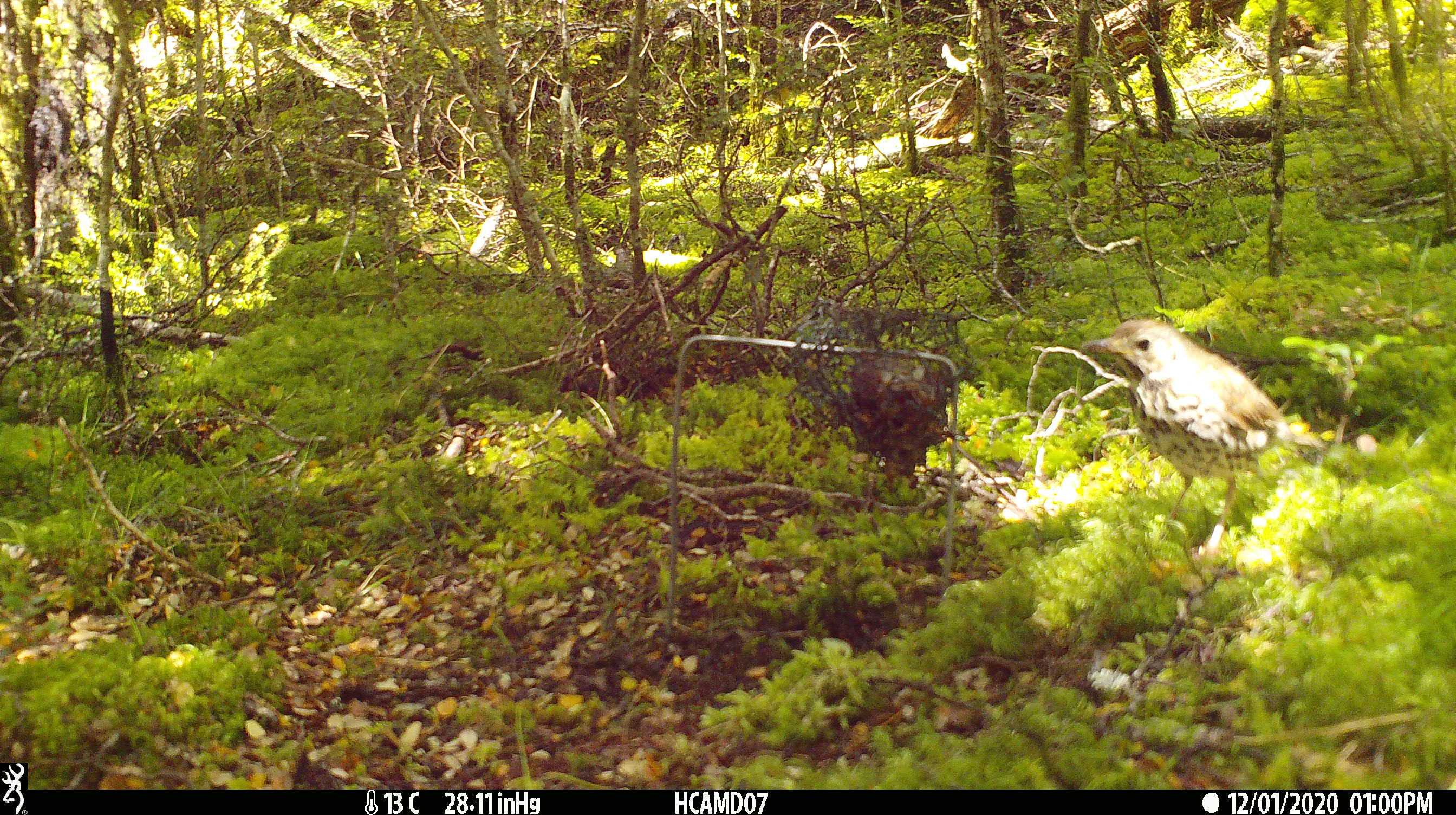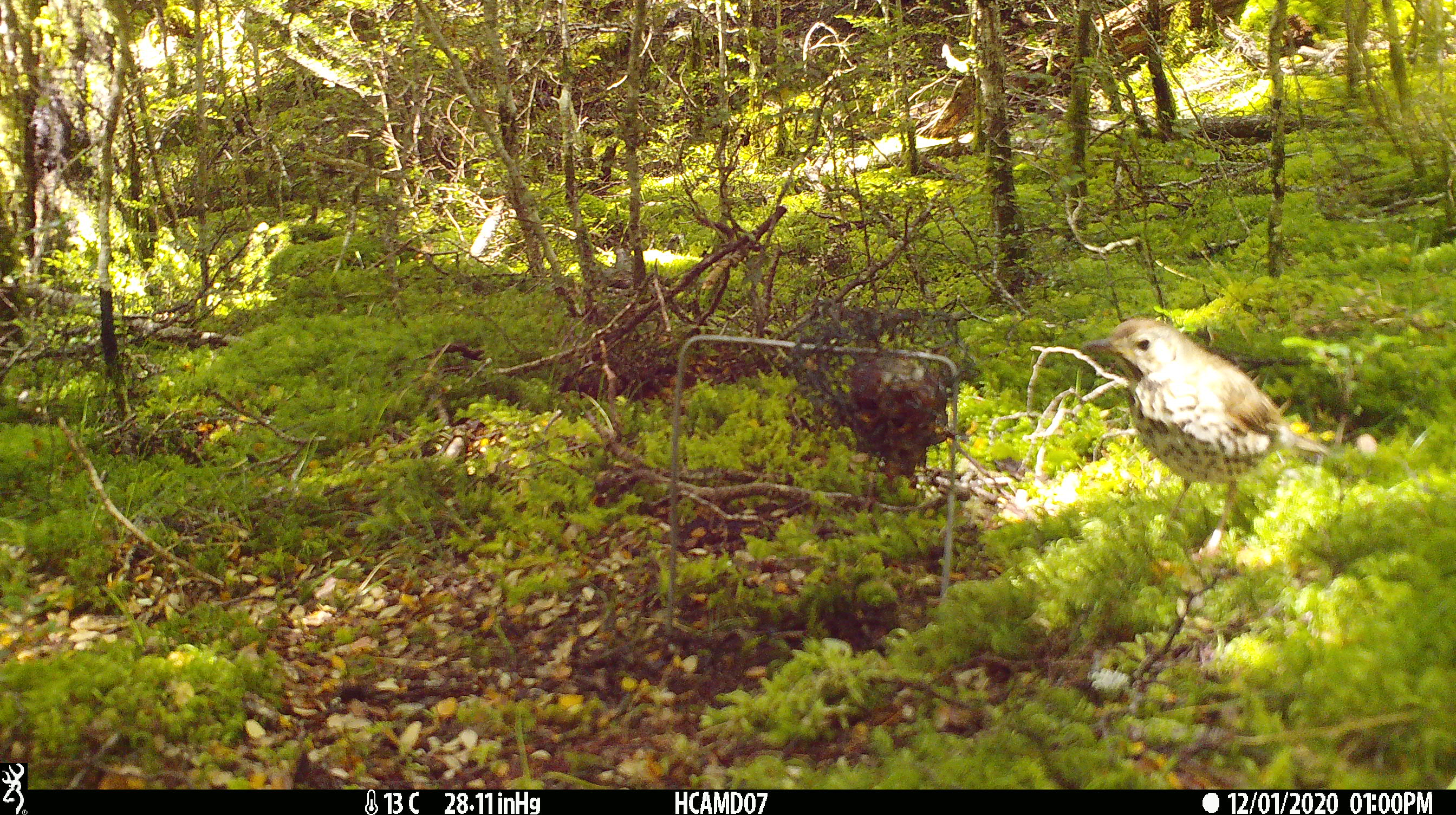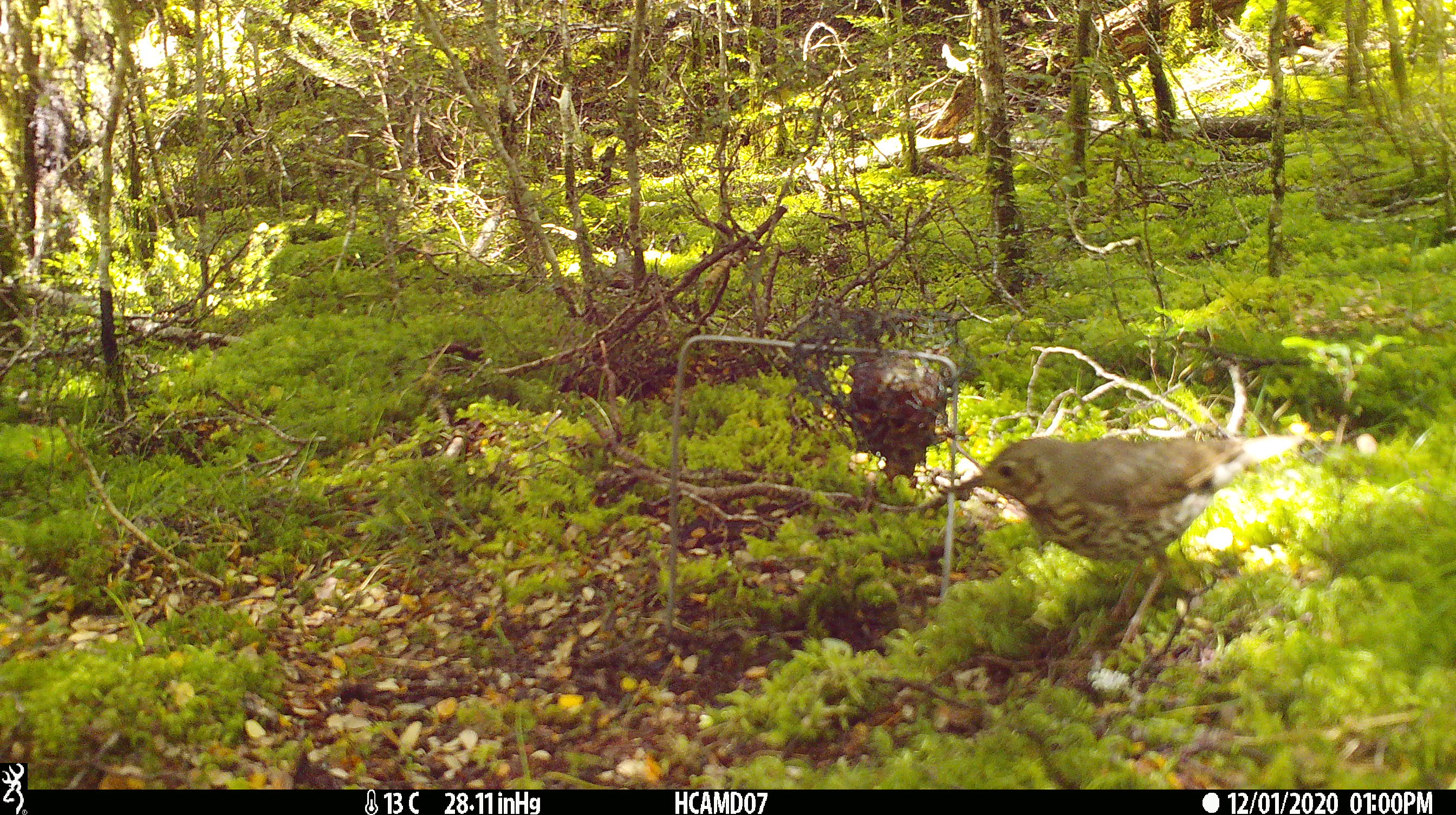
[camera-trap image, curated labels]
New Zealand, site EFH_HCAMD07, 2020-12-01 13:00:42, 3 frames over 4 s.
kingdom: Animalia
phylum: Chordata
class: Aves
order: Passeriformes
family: Turdidae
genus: Turdus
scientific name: Turdus philomelos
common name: song thrush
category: thrush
Thrush (song thrush) (Turdus philomelos).